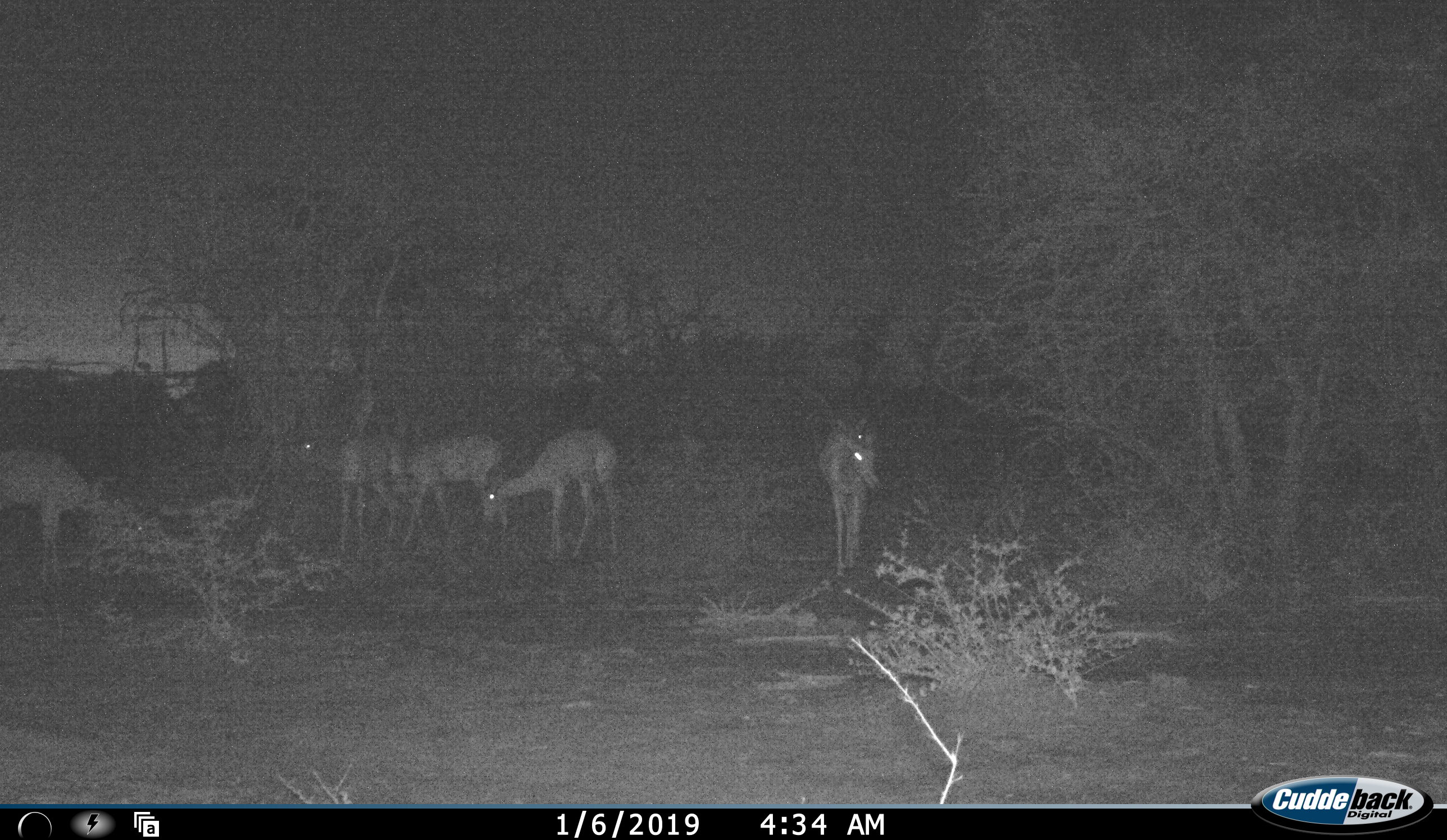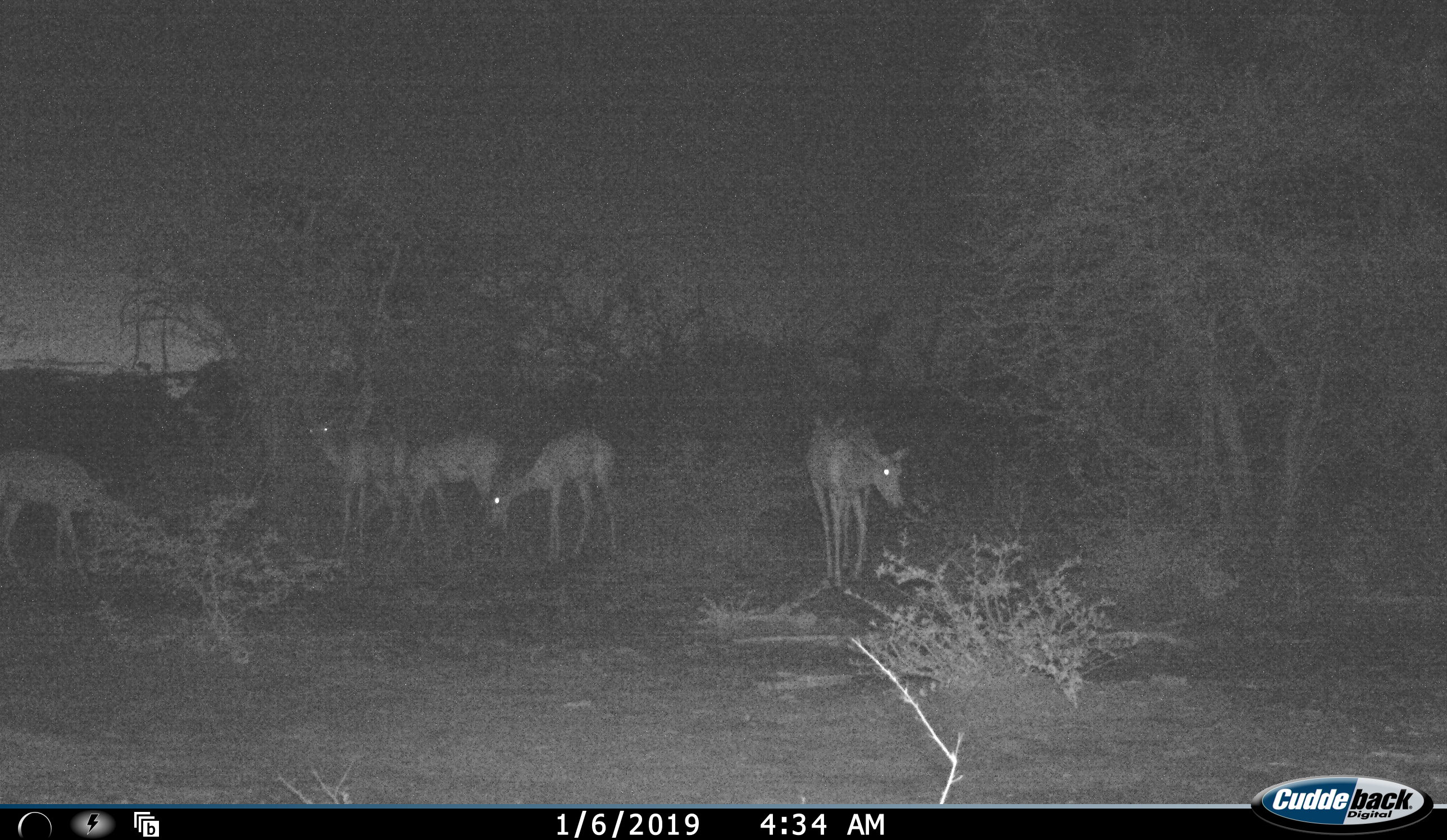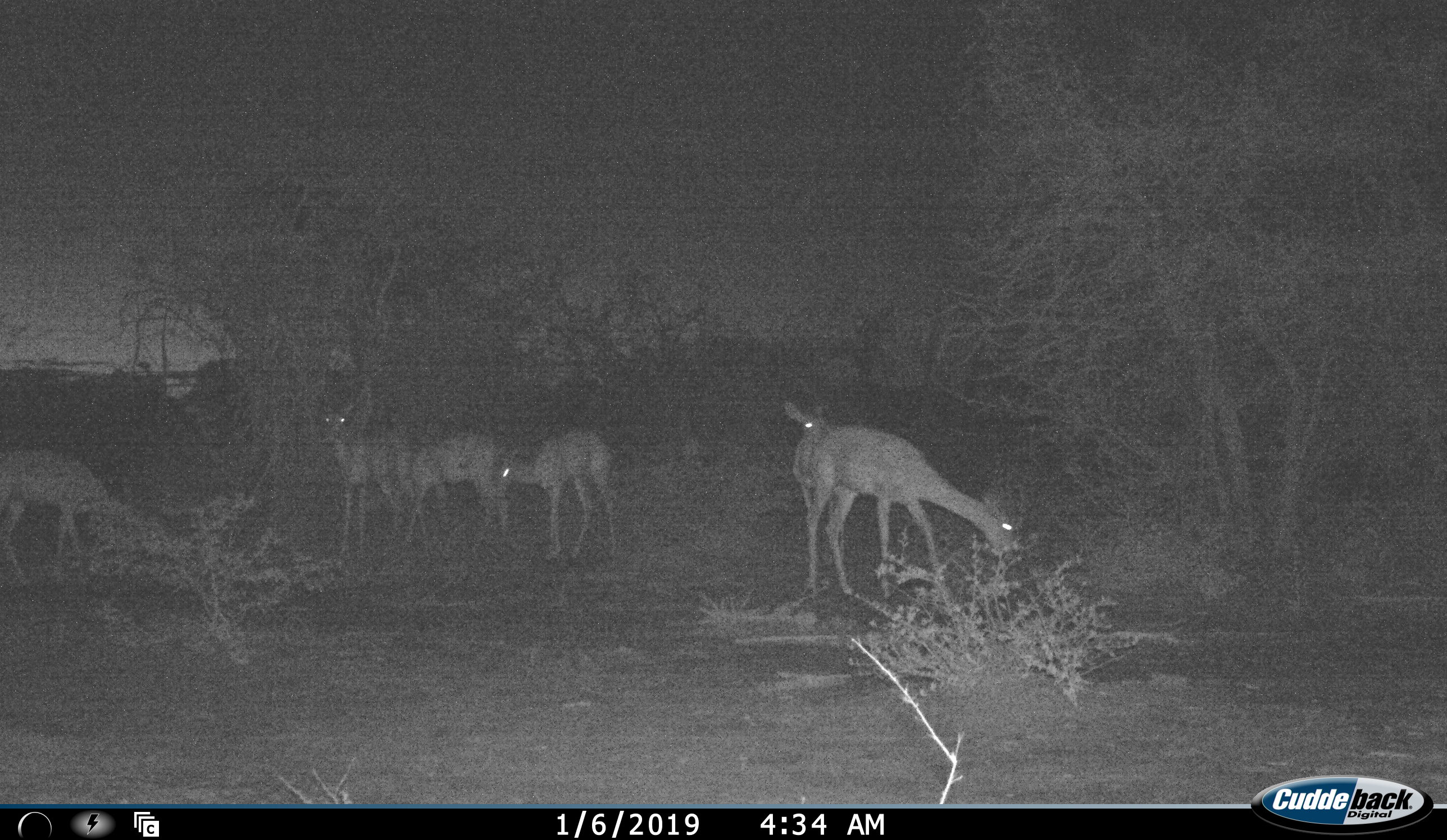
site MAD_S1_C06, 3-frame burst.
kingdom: Animalia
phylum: Chordata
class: Mammalia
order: Artiodactyla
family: Bovidae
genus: Aepyceros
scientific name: Aepyceros melampus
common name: impala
Impala (Aepyceros melampus), count 6. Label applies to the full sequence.